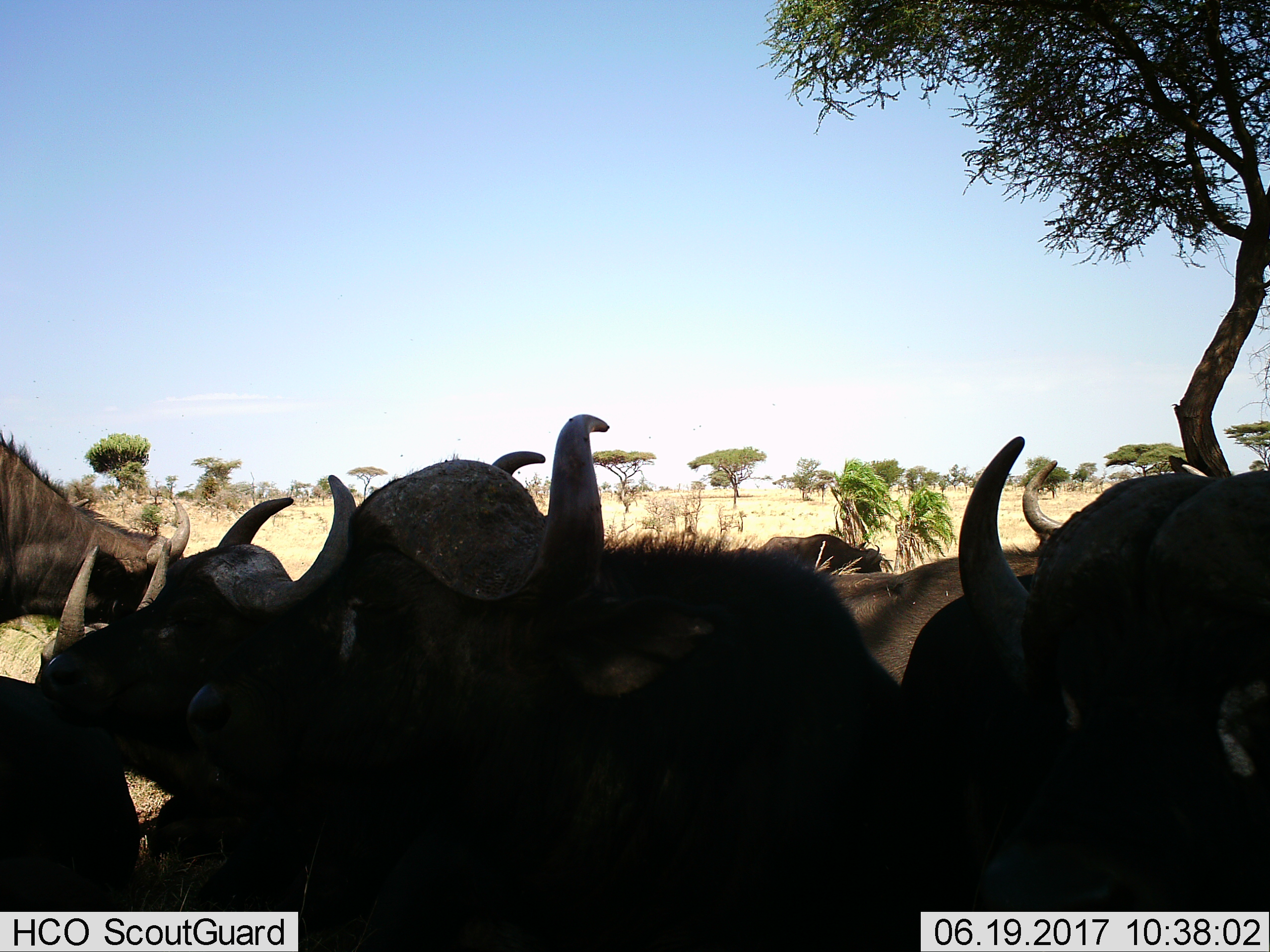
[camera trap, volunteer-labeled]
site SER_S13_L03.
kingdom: Animalia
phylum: Chordata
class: Mammalia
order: Artiodactyla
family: Bovidae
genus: Syncerus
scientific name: Syncerus caffer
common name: african buffalo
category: buffalo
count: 7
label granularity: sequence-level